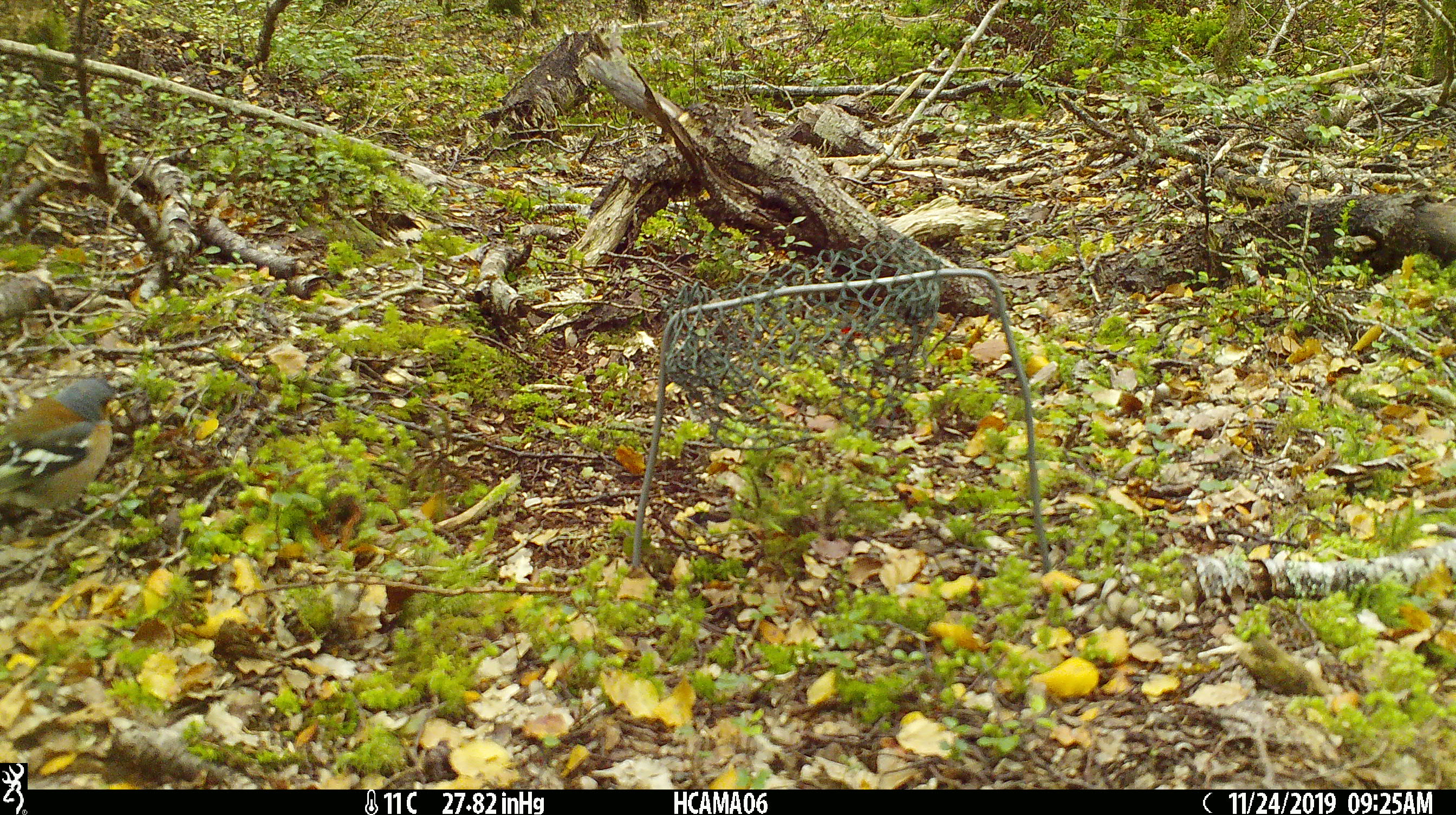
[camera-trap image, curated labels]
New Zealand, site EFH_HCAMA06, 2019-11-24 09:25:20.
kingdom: Animalia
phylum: Chordata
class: Aves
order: Passeriformes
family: Fringillidae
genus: Fringilla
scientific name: Fringilla coelebs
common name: common chaffinch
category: chaffinch